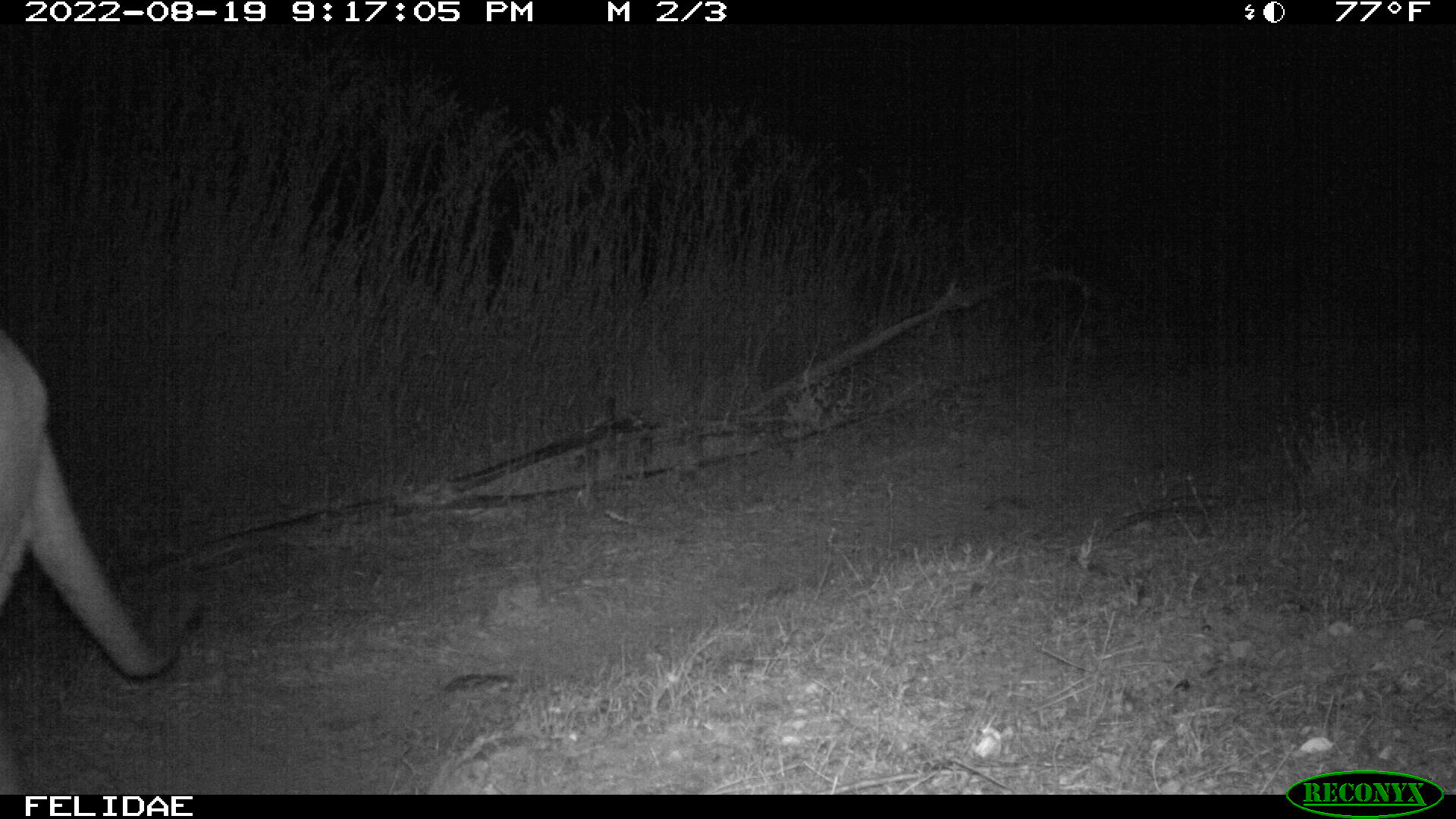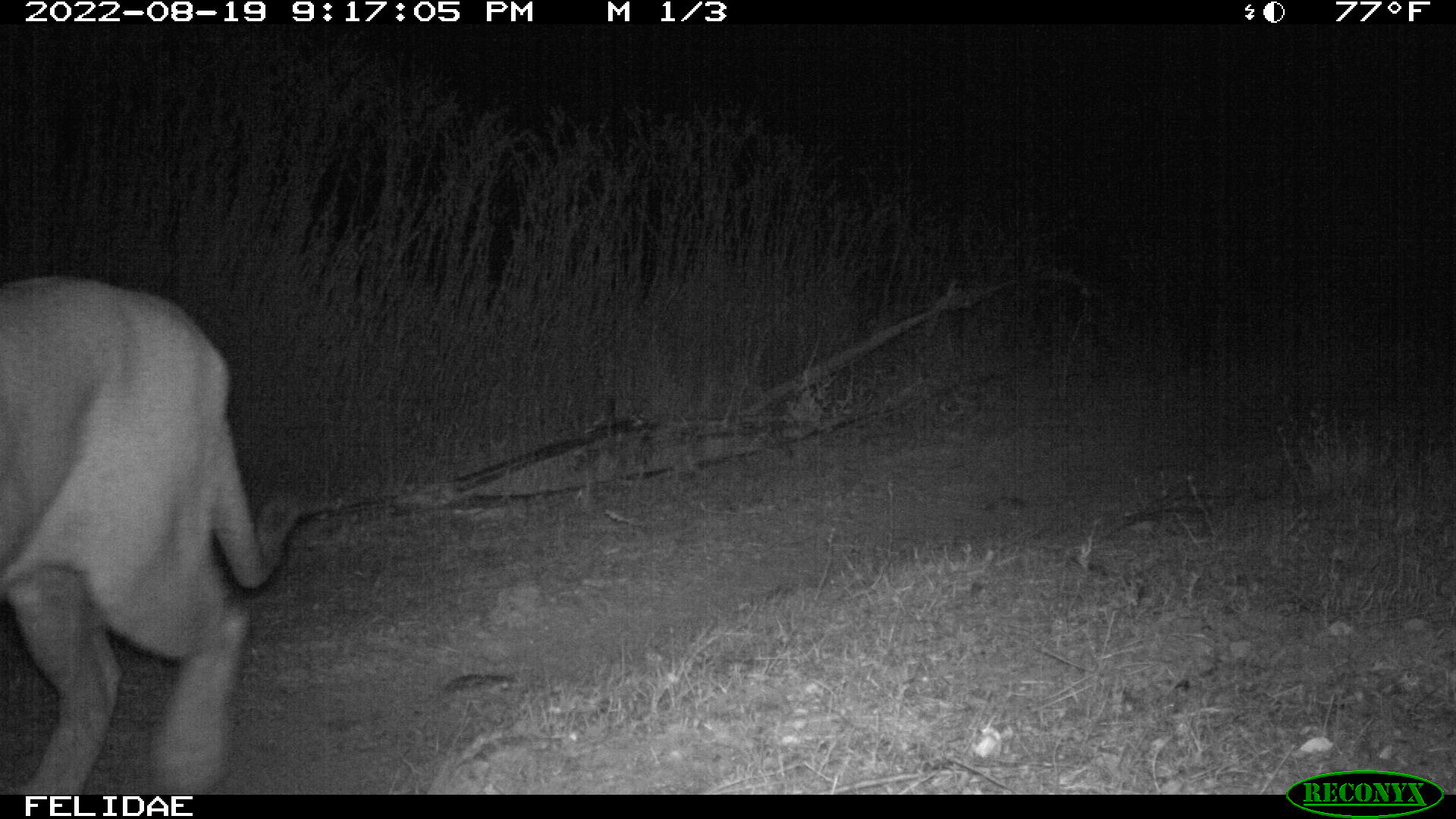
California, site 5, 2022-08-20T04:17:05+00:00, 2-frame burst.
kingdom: Animalia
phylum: Chordata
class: Mammalia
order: Carnivora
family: Felidae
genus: Puma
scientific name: Puma concolor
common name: puma